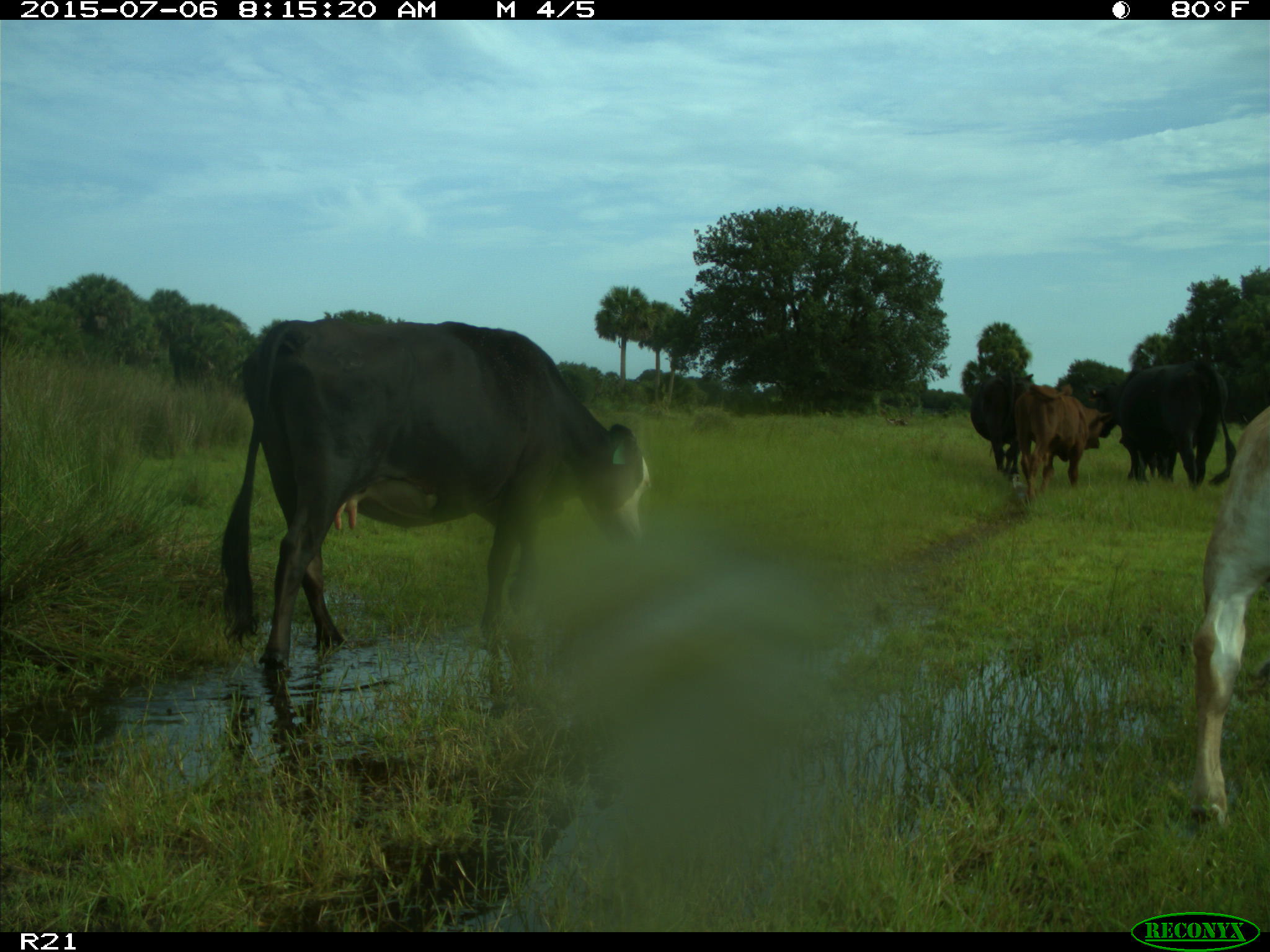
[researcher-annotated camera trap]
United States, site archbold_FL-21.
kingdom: Animalia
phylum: Chordata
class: Mammalia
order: Artiodactyla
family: Bovidae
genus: Bos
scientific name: Bos taurus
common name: domestic cow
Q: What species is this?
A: Bos taurus (domestic cow).